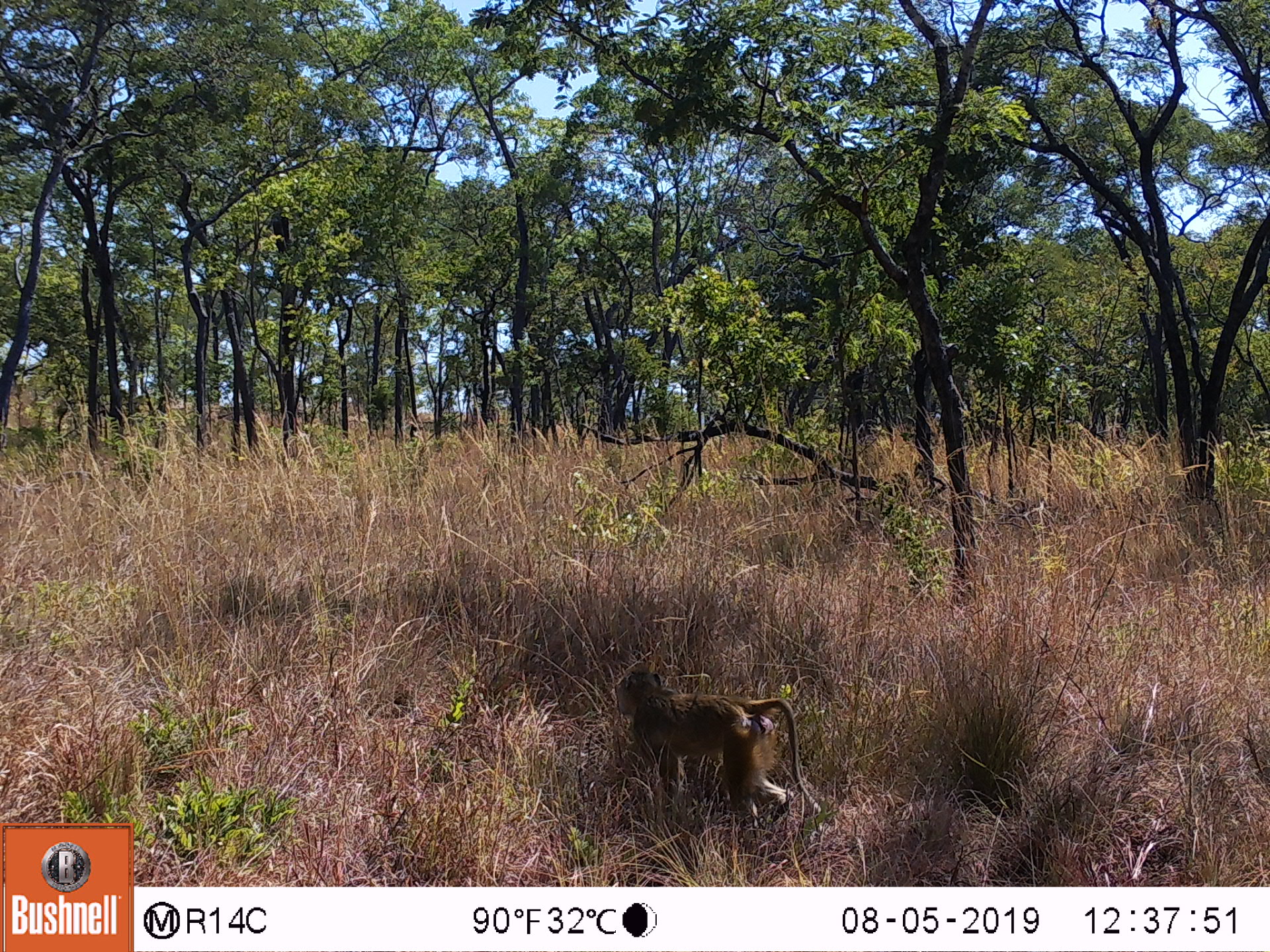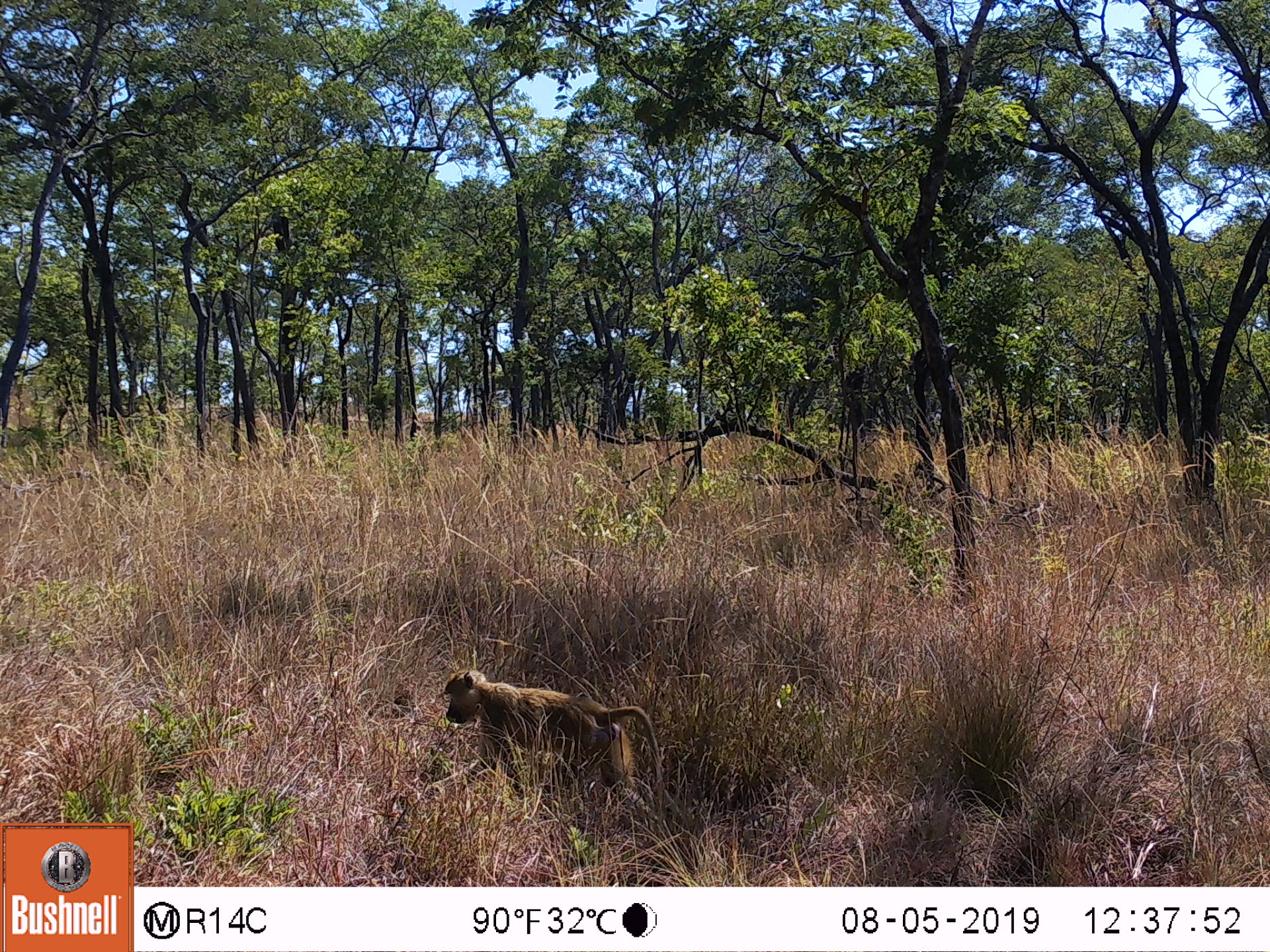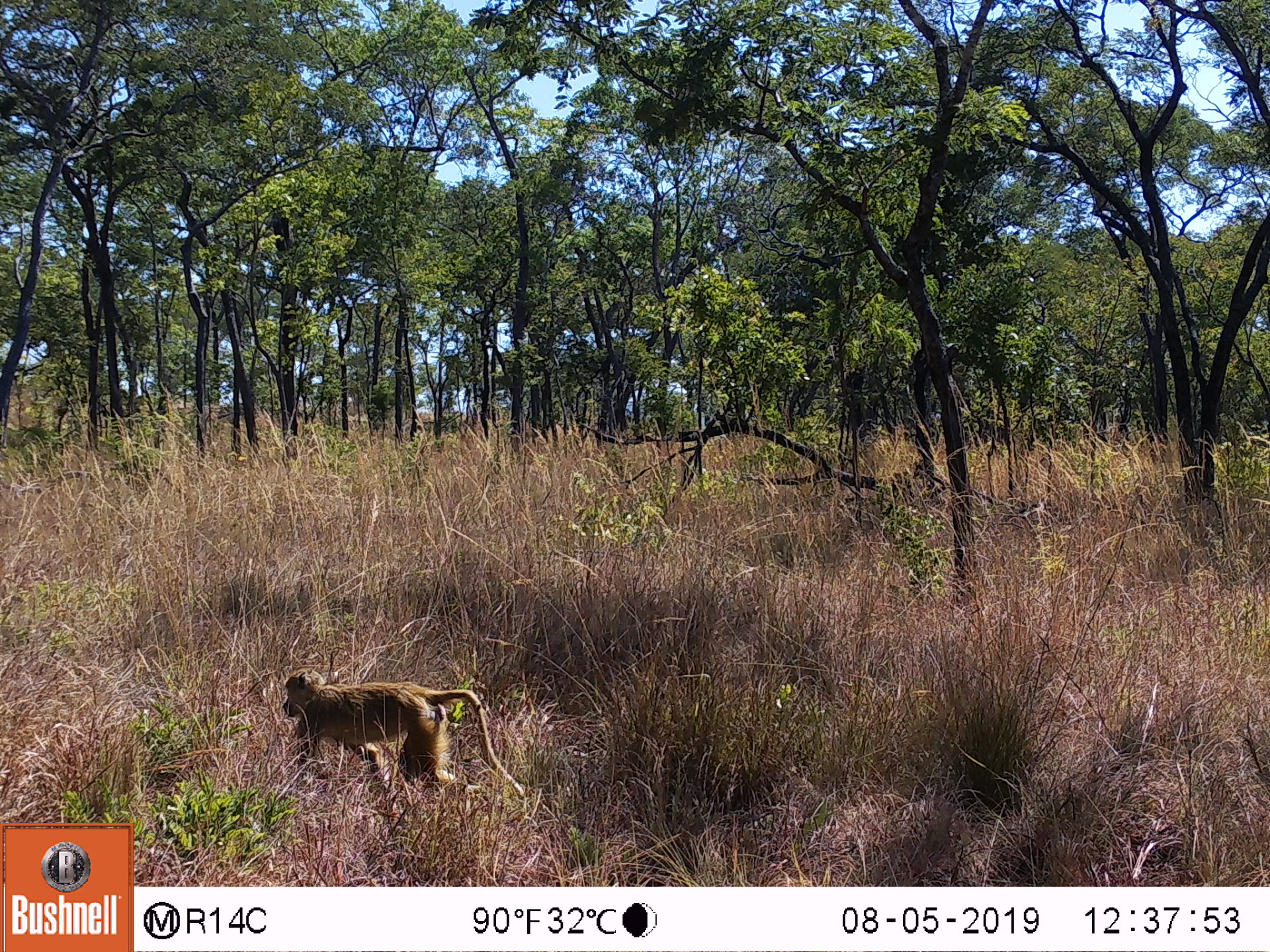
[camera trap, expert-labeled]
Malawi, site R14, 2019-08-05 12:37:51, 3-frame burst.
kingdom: Animalia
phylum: Chordata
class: Mammalia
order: Primates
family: Cercopithecidae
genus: Papio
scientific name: Papio cynocephalus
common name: yellow baboon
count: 1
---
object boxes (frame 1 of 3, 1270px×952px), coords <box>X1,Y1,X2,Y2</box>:
yellow baboon: <box>604,664,828,822</box>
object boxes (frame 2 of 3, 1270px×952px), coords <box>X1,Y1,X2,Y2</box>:
yellow baboon: <box>433,662,669,830</box>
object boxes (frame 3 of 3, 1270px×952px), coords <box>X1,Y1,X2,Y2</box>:
yellow baboon: <box>265,652,531,827</box>